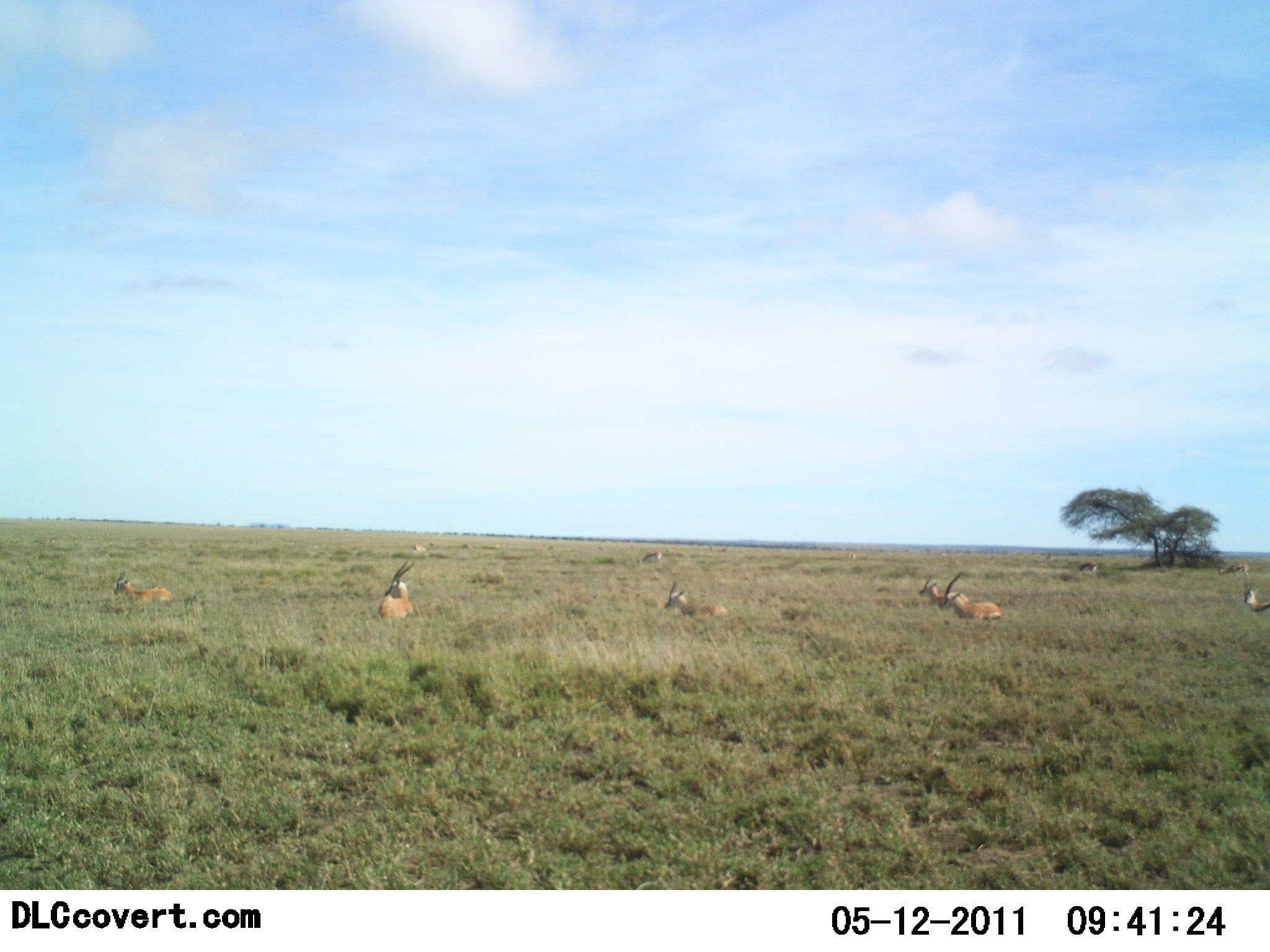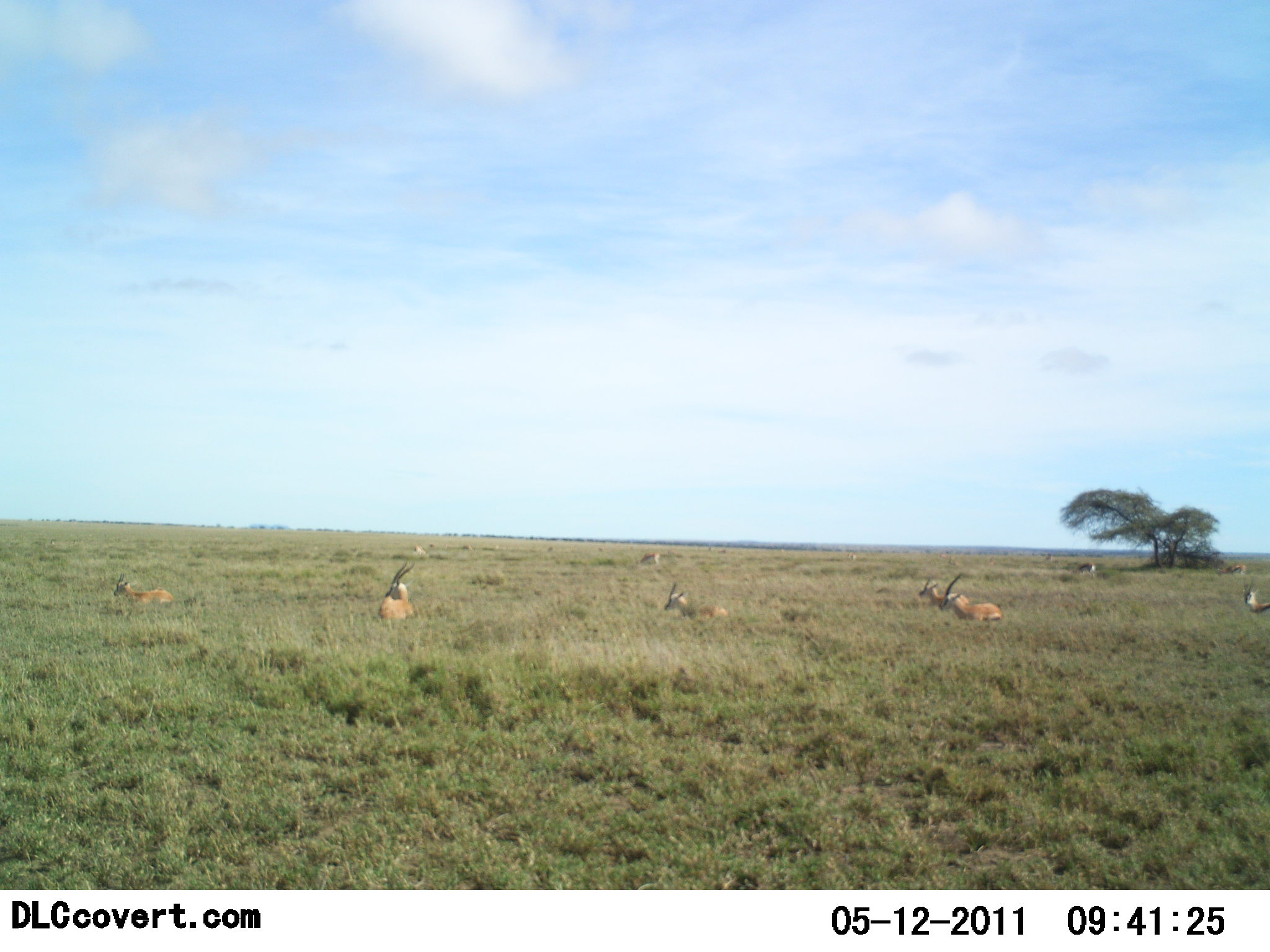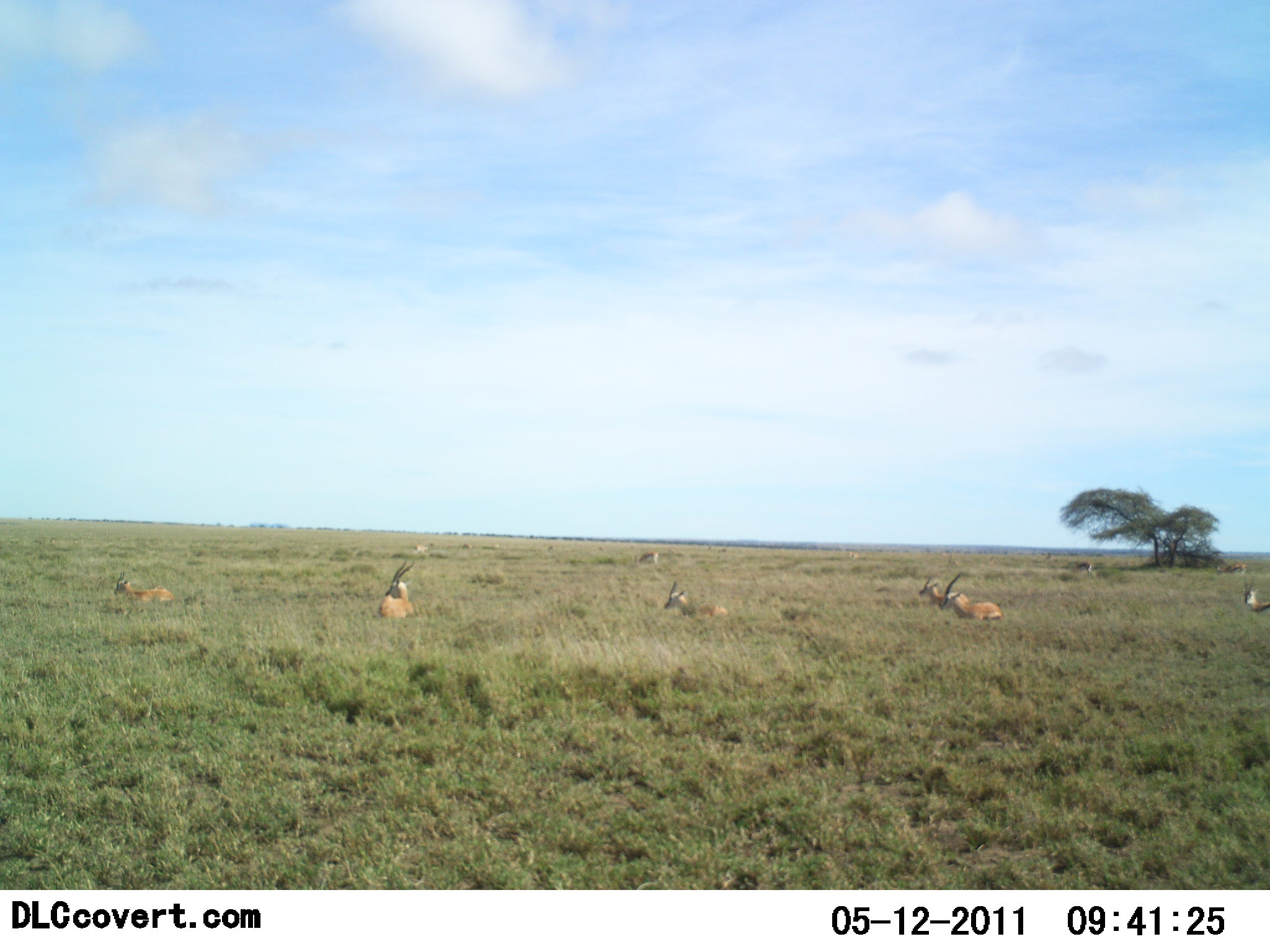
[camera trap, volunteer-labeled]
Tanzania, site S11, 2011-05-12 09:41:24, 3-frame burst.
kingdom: Animalia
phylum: Chordata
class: Mammalia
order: Artiodactyla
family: Bovidae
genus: Nanger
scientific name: Nanger granti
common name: grant's gazelle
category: gazellegrants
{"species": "gazellegrants (grant's gazelle) (Nanger granti)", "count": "7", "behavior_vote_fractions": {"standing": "25%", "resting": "75%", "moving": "0%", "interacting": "0%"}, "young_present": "0%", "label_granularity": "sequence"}